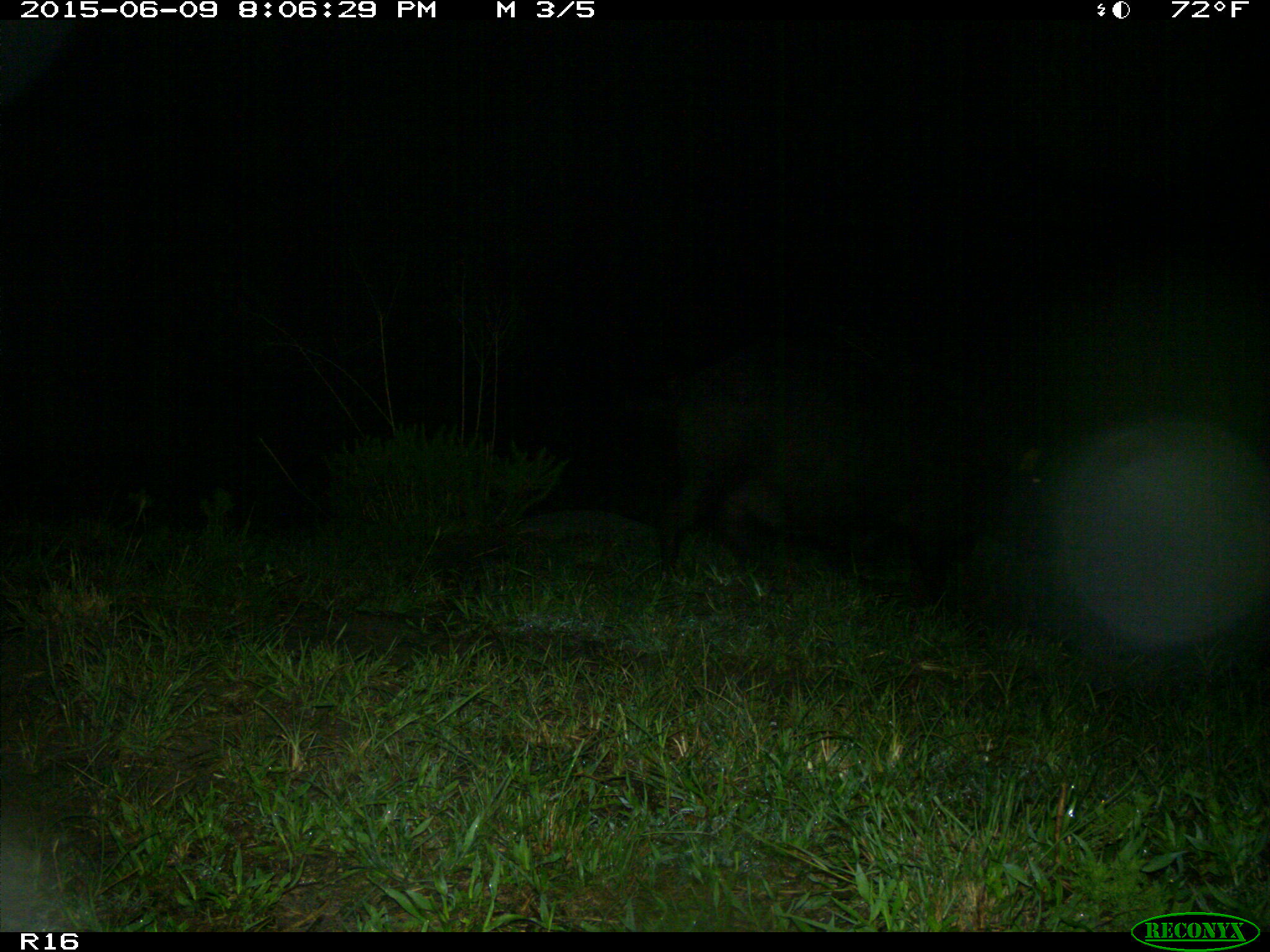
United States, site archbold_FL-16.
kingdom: Animalia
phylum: Chordata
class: Mammalia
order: Artiodactyla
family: Suidae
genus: Sus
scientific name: Sus scrofa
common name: wild boar